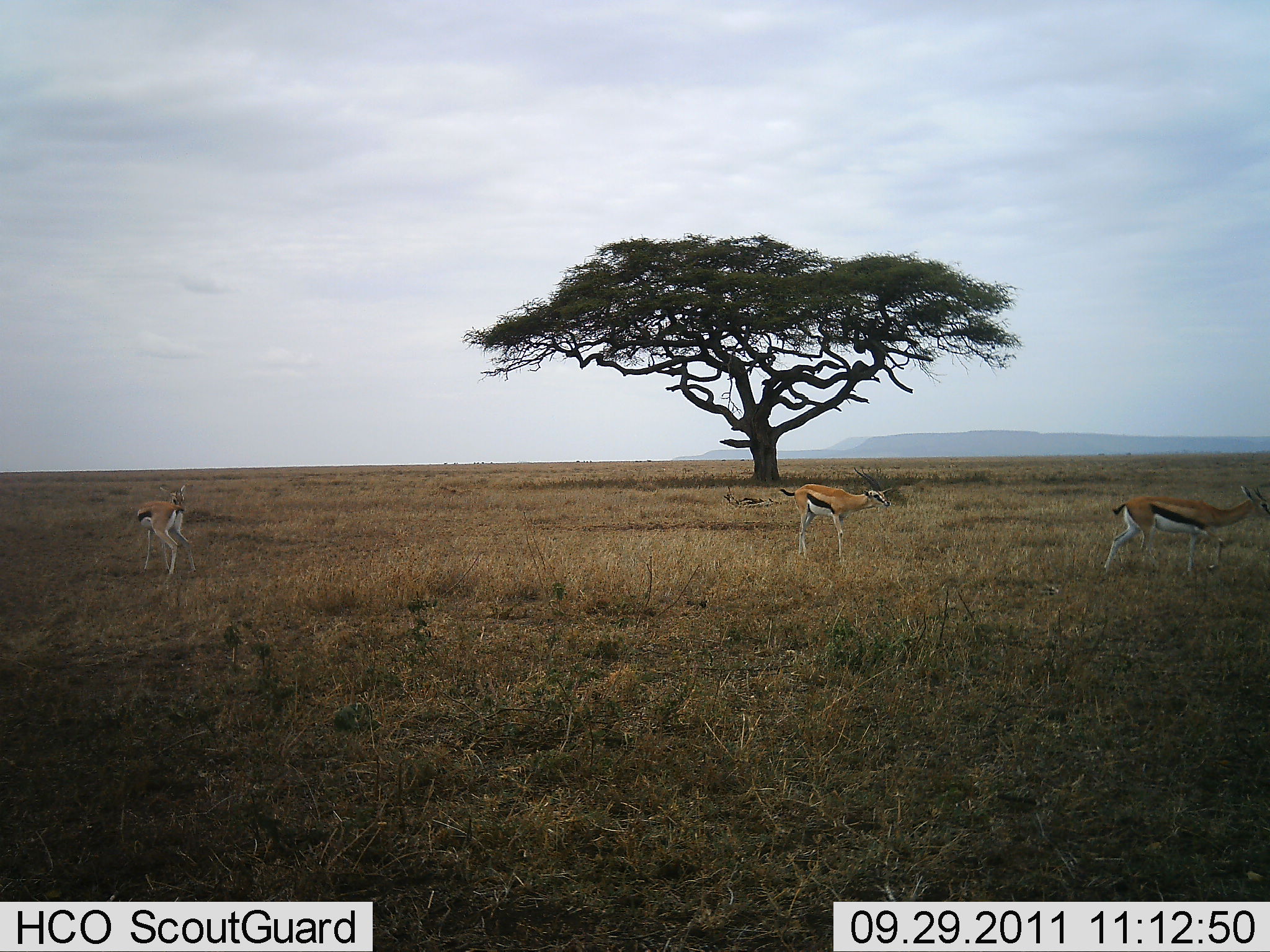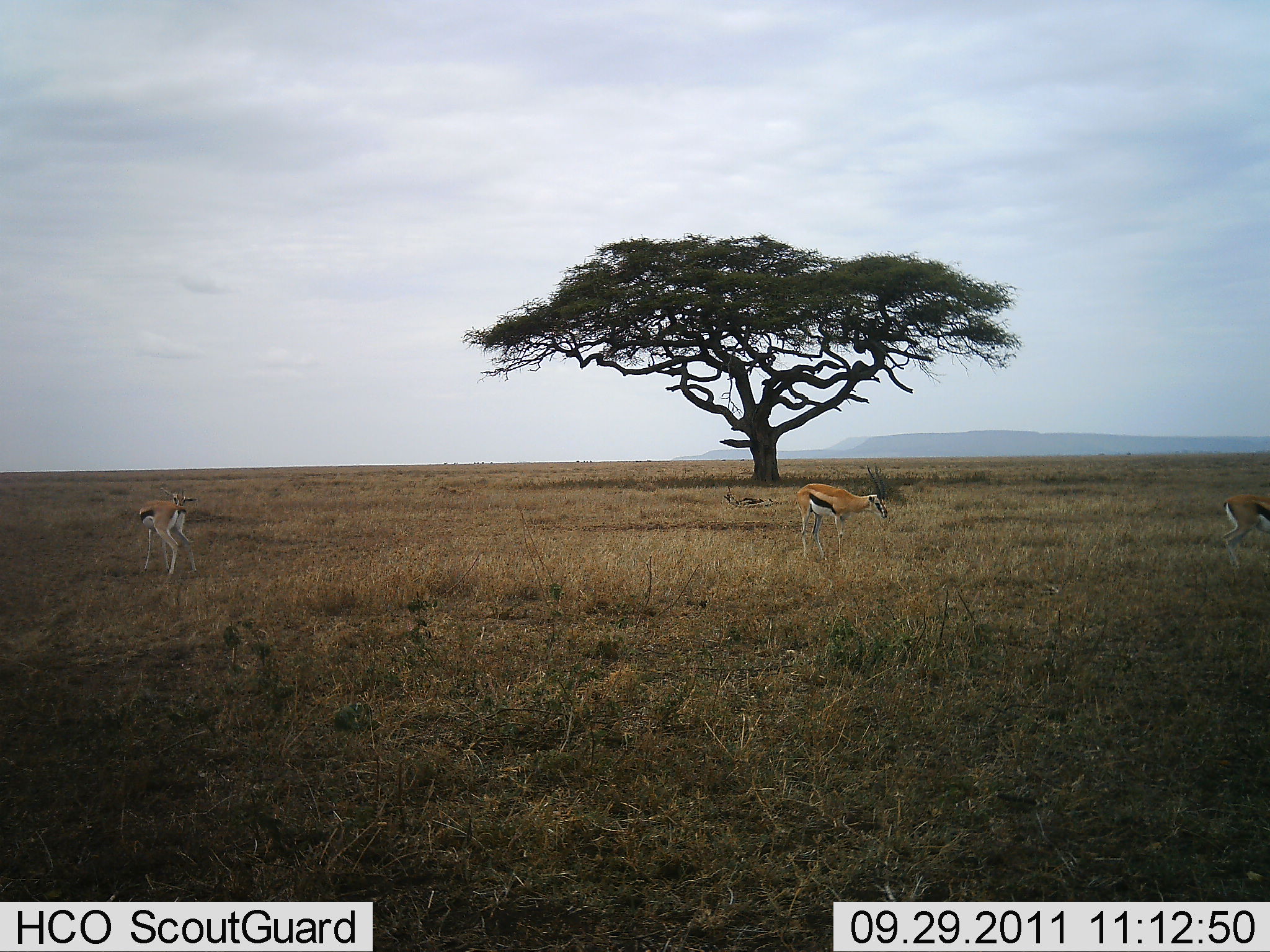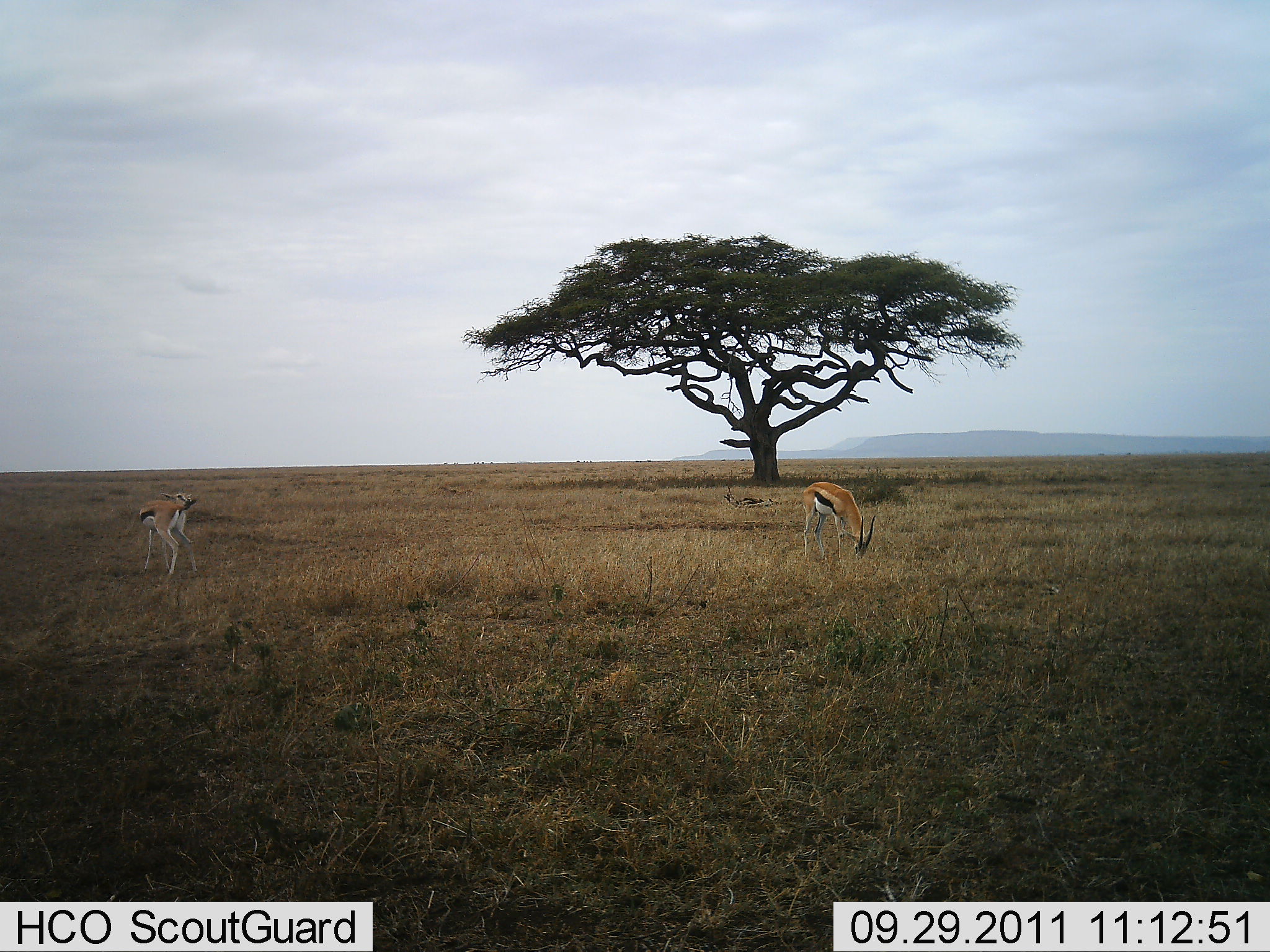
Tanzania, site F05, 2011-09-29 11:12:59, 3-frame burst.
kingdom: Animalia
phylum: Chordata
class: Mammalia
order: Artiodactyla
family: Bovidae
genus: Eudorcas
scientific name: Eudorcas thomsonii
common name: thomson's gazelle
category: gazellethomsons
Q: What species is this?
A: Gazellethomsons (thomson's gazelle) (Eudorcas thomsonii).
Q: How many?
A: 3.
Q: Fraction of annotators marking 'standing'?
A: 62%.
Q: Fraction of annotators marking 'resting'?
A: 8%.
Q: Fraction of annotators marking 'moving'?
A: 85%.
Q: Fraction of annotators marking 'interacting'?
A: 0%.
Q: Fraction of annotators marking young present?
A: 8%.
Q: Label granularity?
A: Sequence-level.